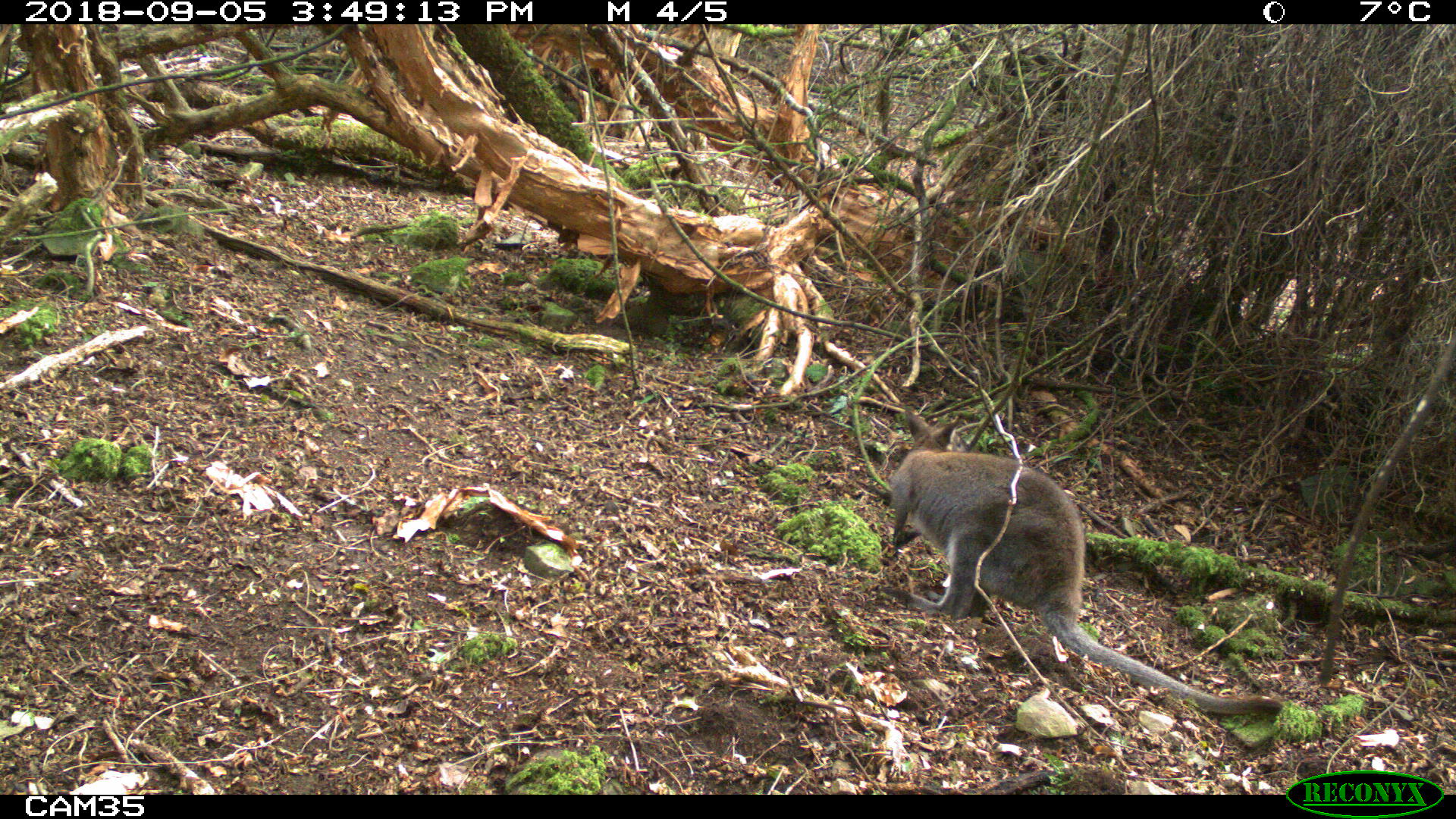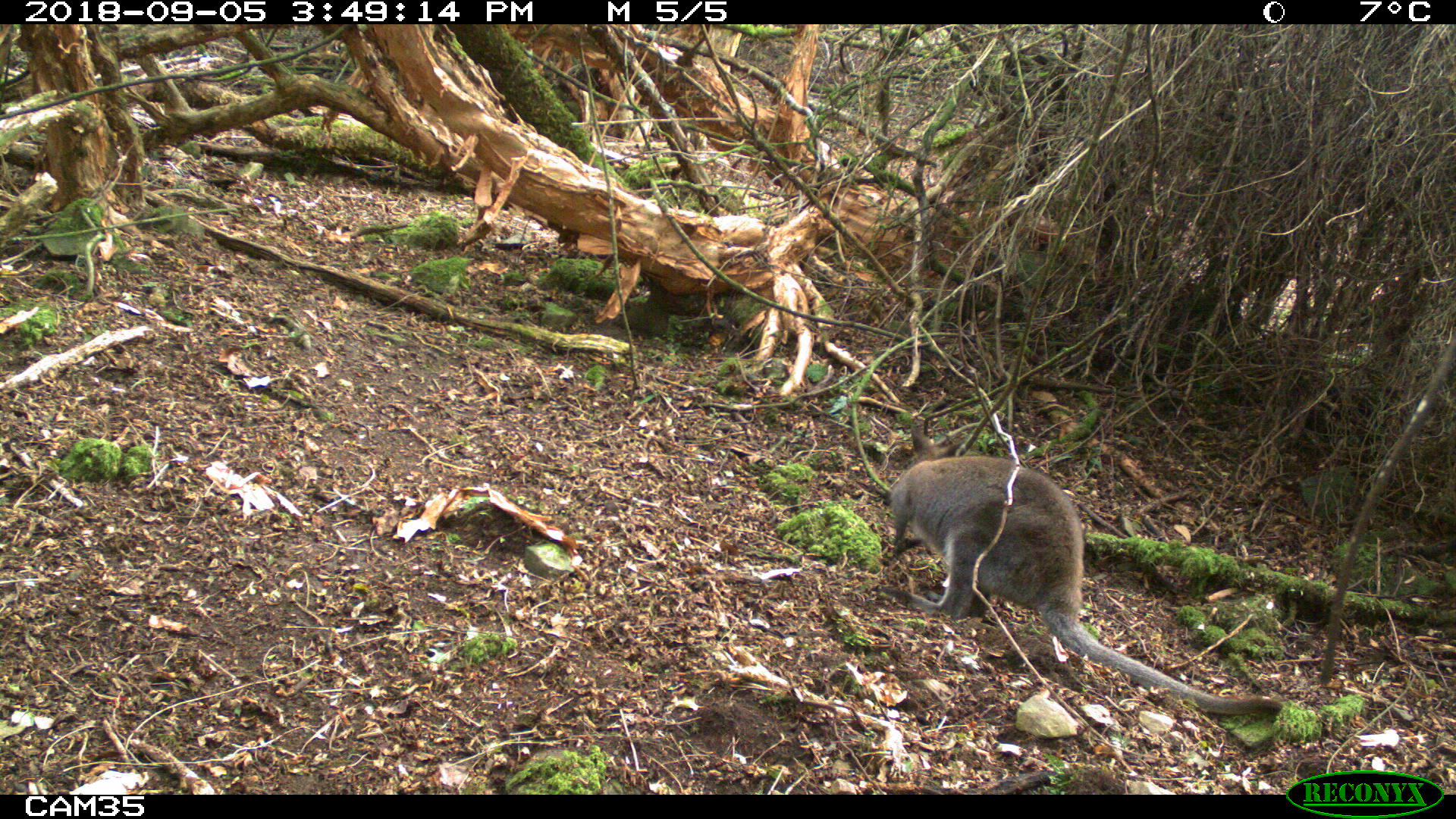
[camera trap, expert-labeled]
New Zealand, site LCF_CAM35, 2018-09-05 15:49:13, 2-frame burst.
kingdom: Animalia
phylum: Chordata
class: Mammalia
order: Diprotodontia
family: Macropodidae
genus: Notamacropus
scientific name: Notamacropus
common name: wallaby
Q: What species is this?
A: Wallaby (Notamacropus).